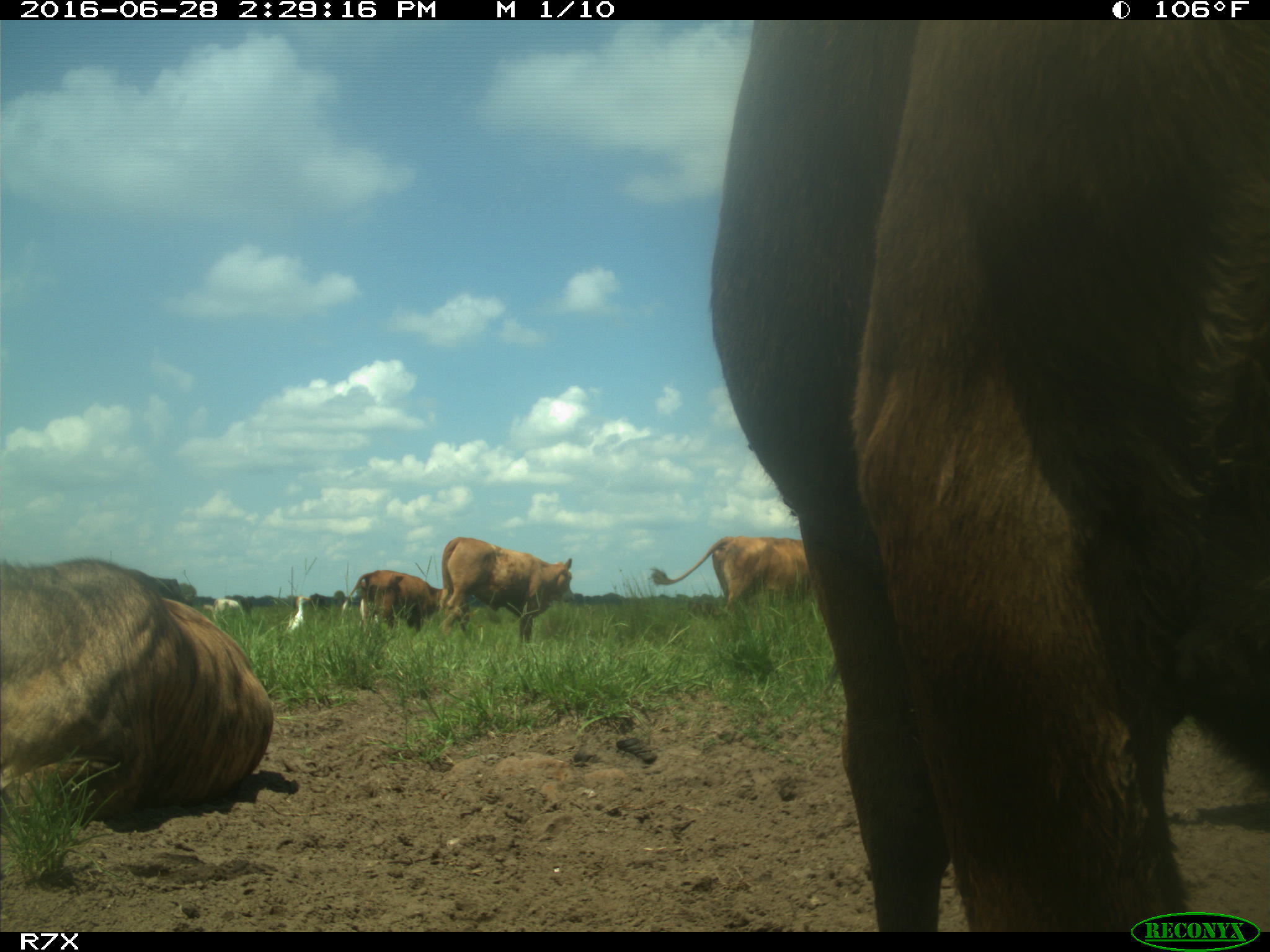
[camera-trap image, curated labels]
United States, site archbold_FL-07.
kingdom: Animalia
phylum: Chordata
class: Mammalia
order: Artiodactyla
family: Bovidae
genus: Bos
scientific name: Bos taurus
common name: domestic cow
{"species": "Bos taurus (domestic cow)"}